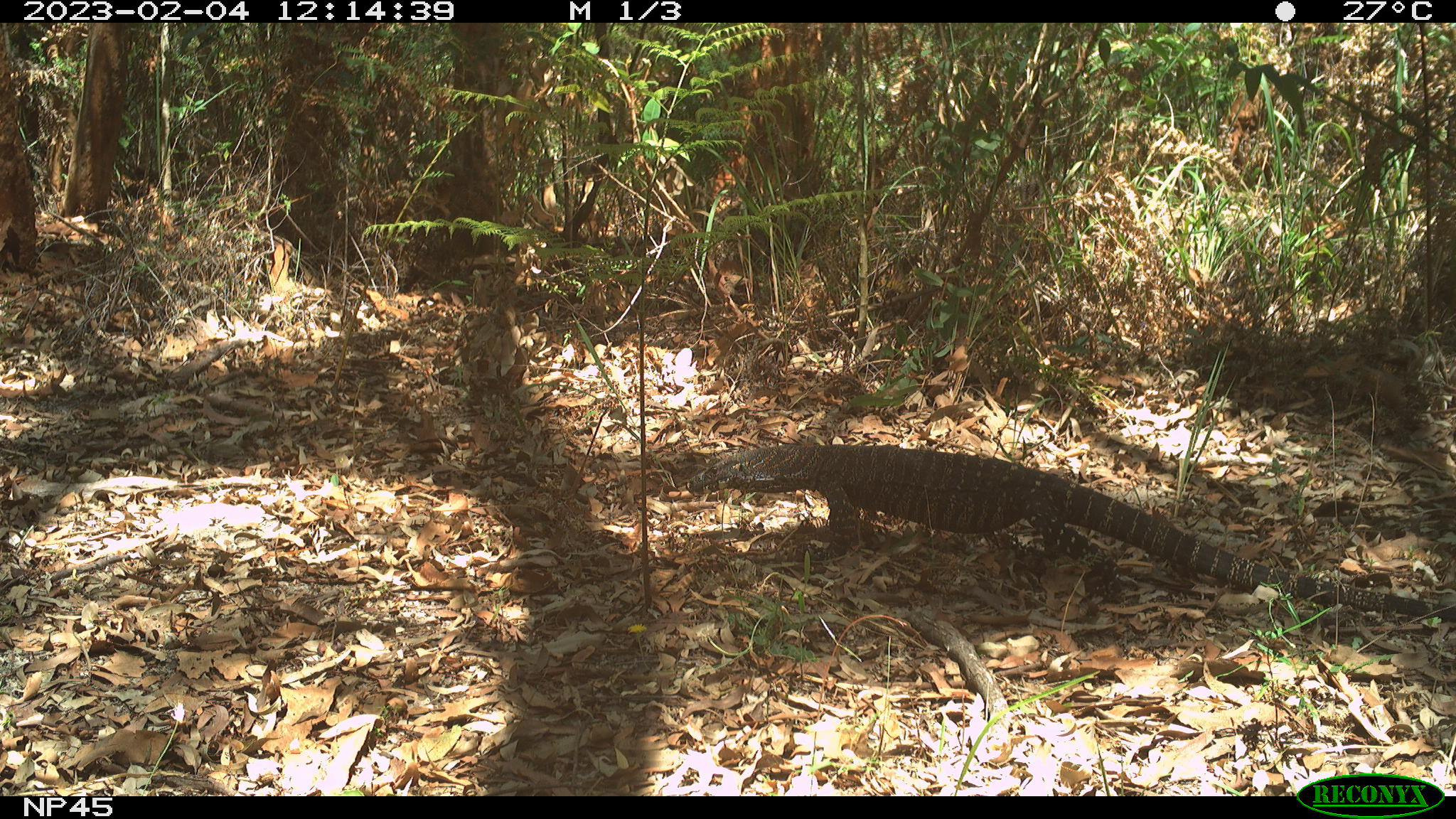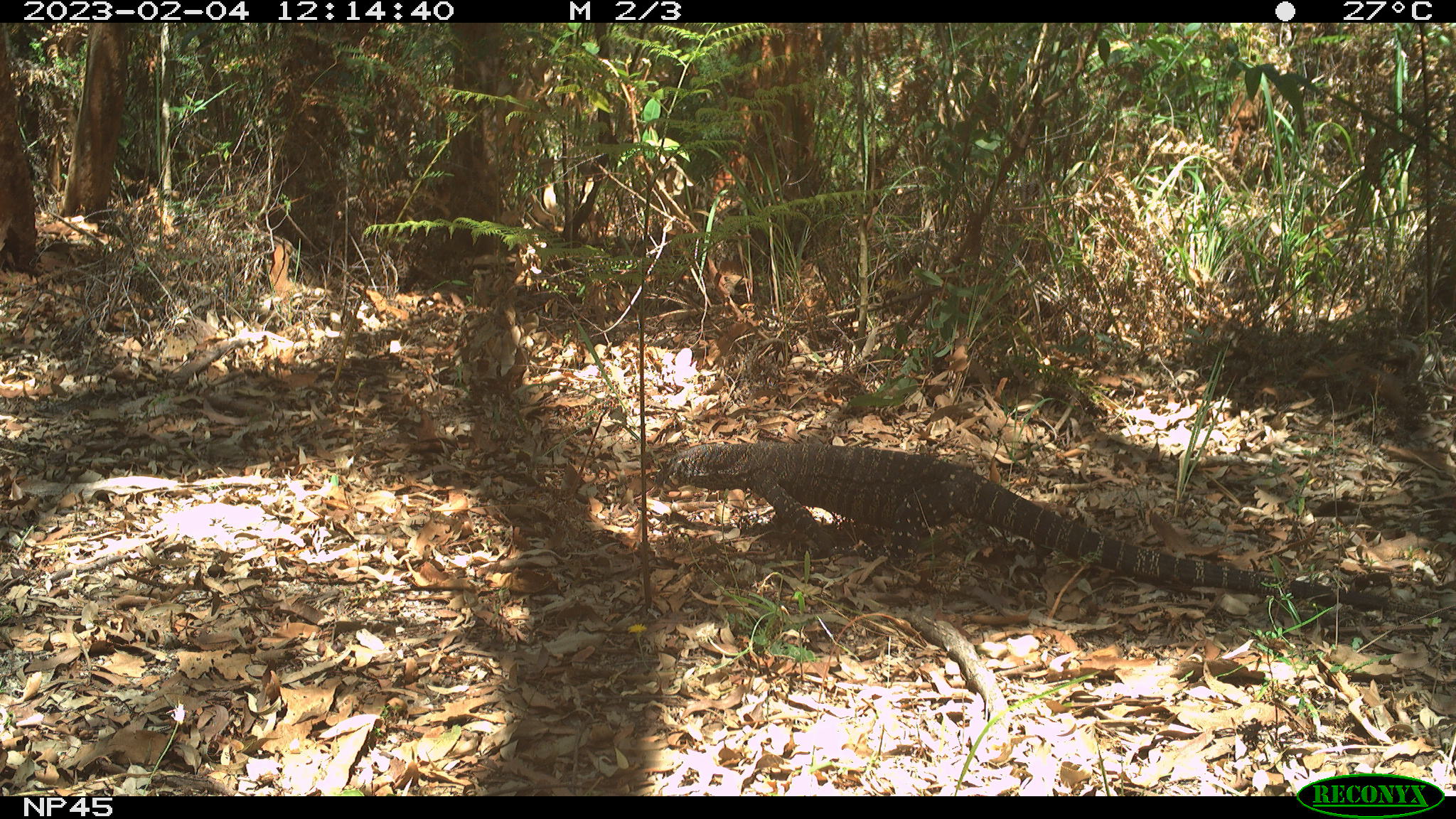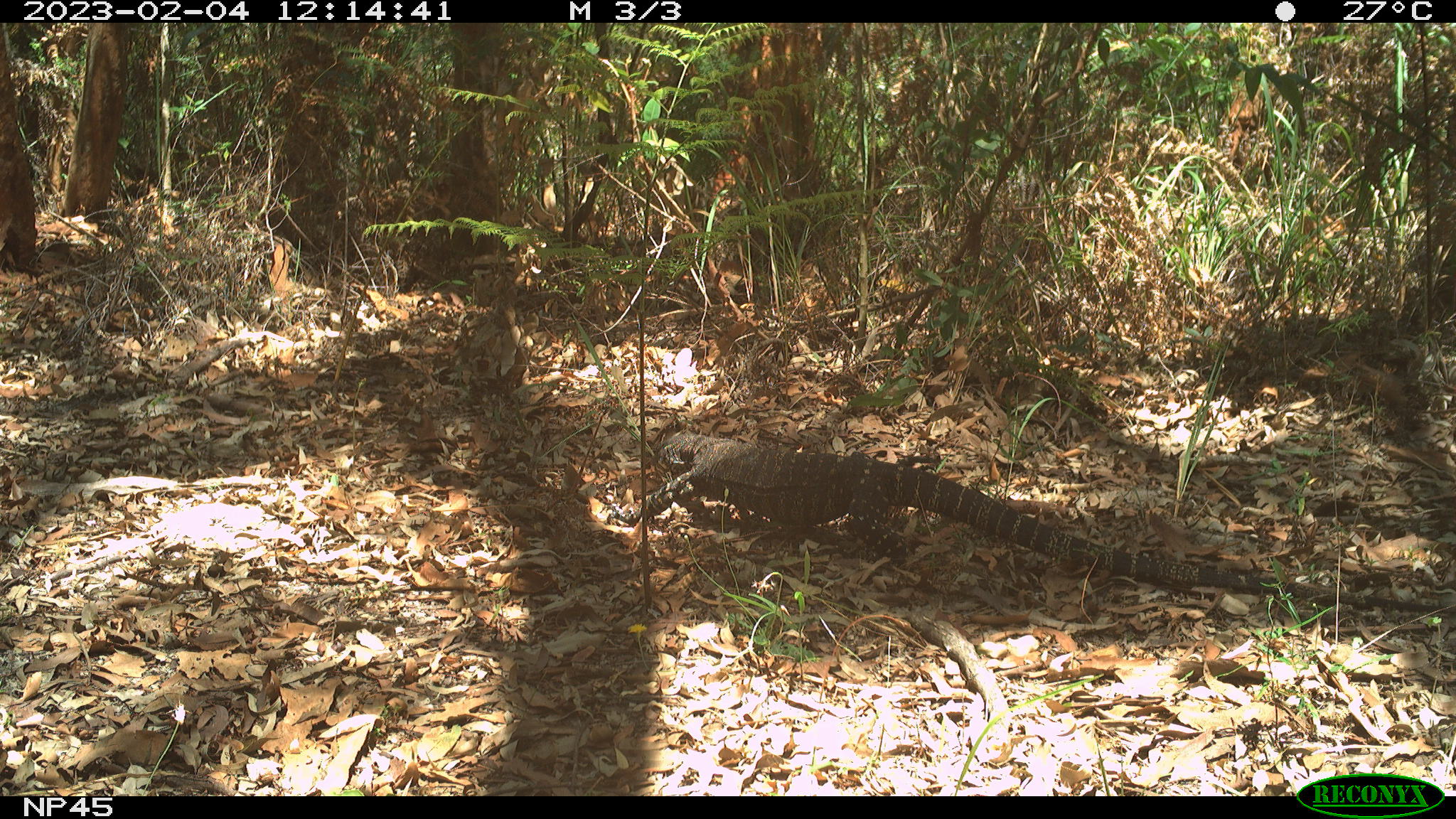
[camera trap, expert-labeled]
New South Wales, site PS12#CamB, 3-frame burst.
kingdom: Animalia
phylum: Chordata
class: Reptilia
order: Squamata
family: Varanidae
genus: Varanus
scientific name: Varanus varius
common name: lace monitor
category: goanna